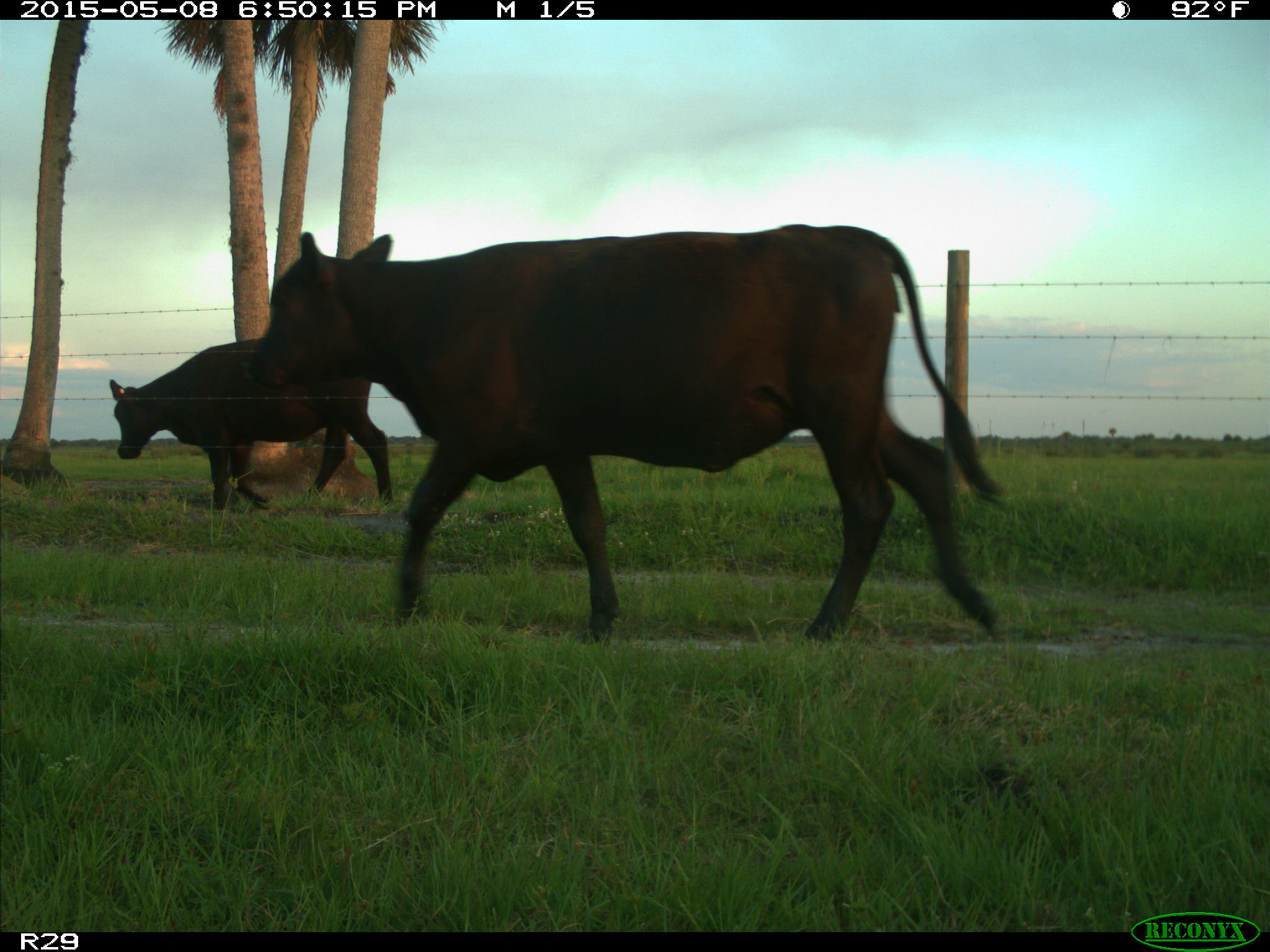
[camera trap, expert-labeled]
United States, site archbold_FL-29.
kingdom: Animalia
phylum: Chordata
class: Mammalia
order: Artiodactyla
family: Bovidae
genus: Bos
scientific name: Bos taurus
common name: domestic cow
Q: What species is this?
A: Bos taurus (domestic cow).